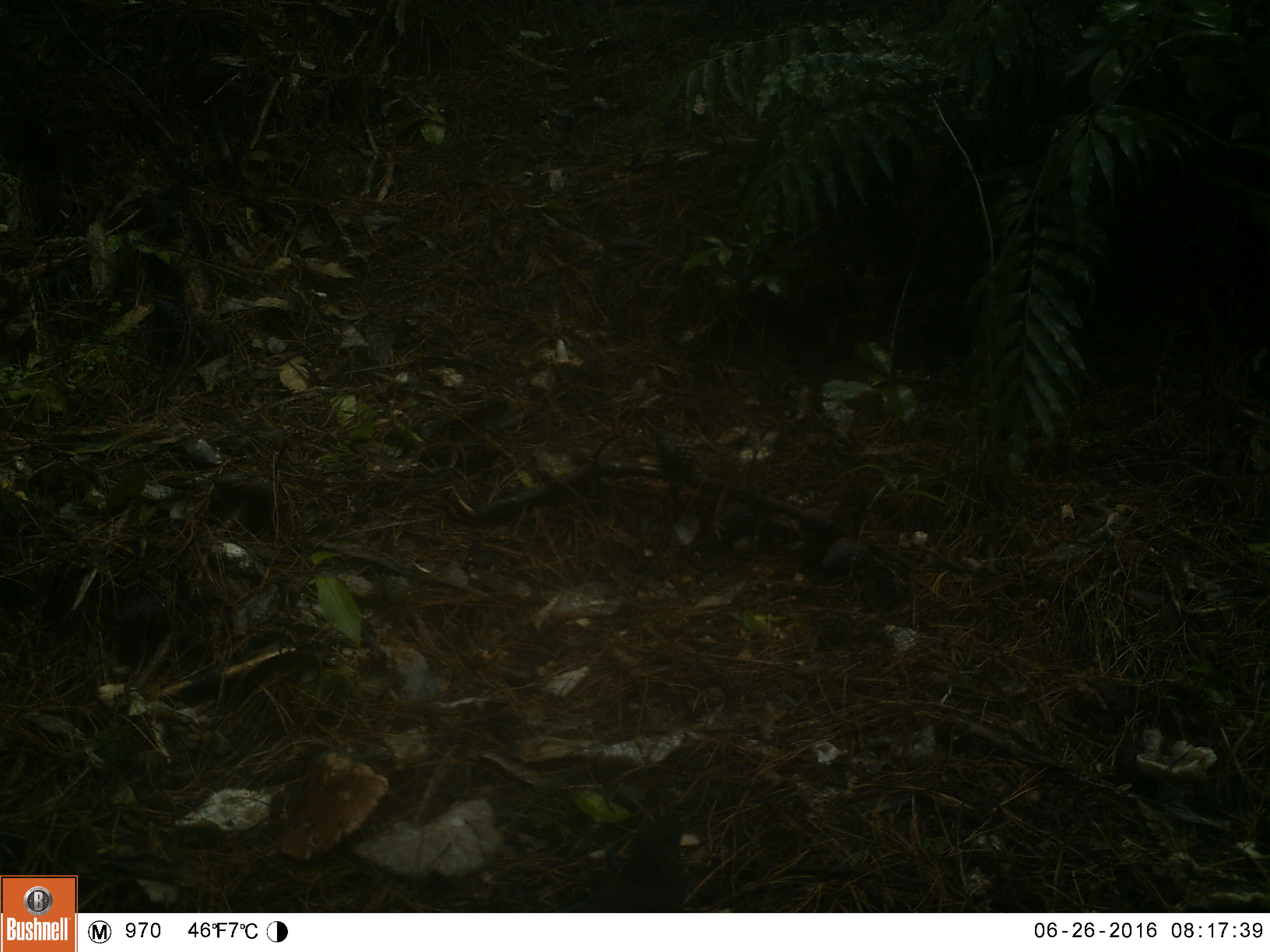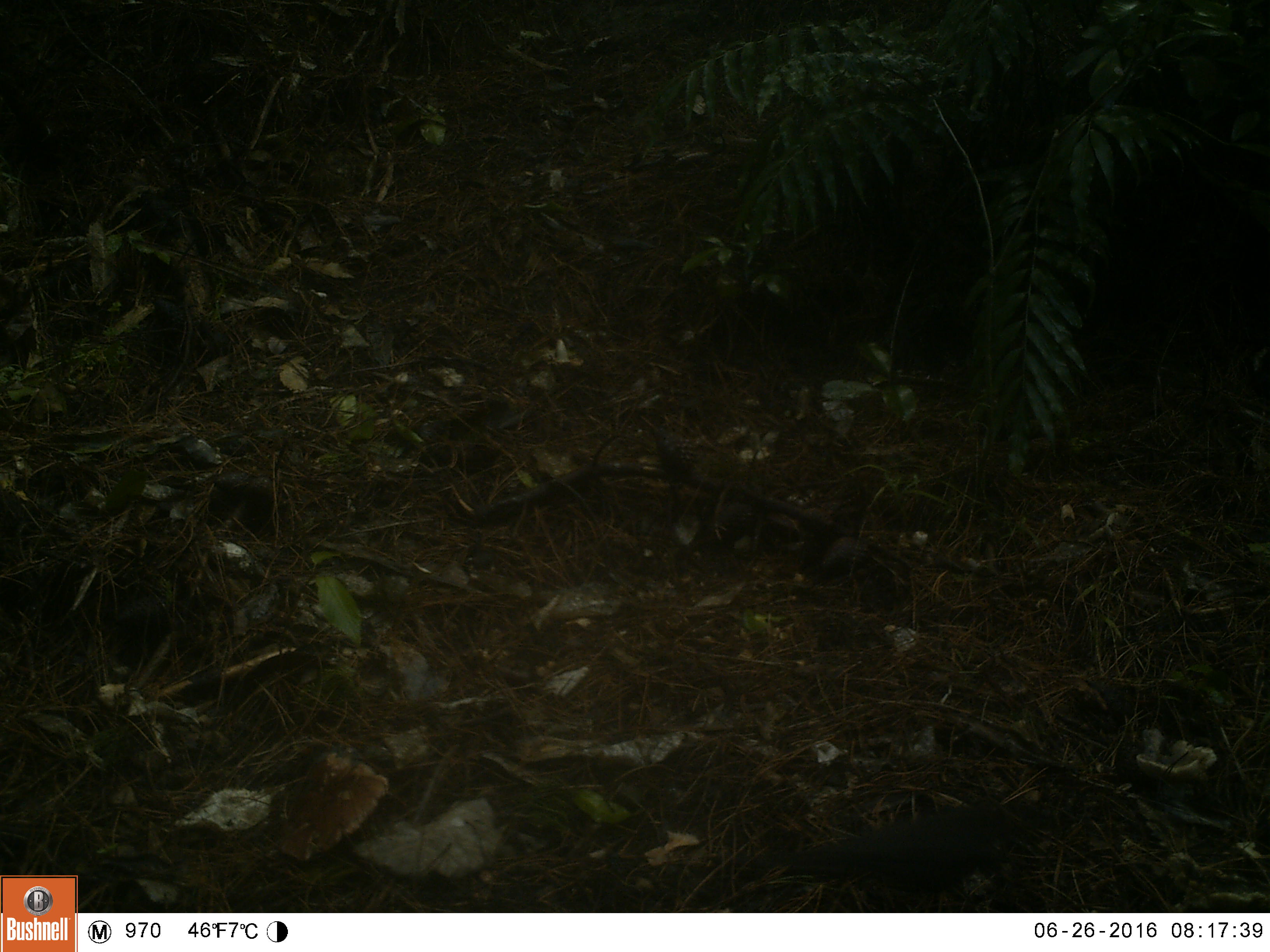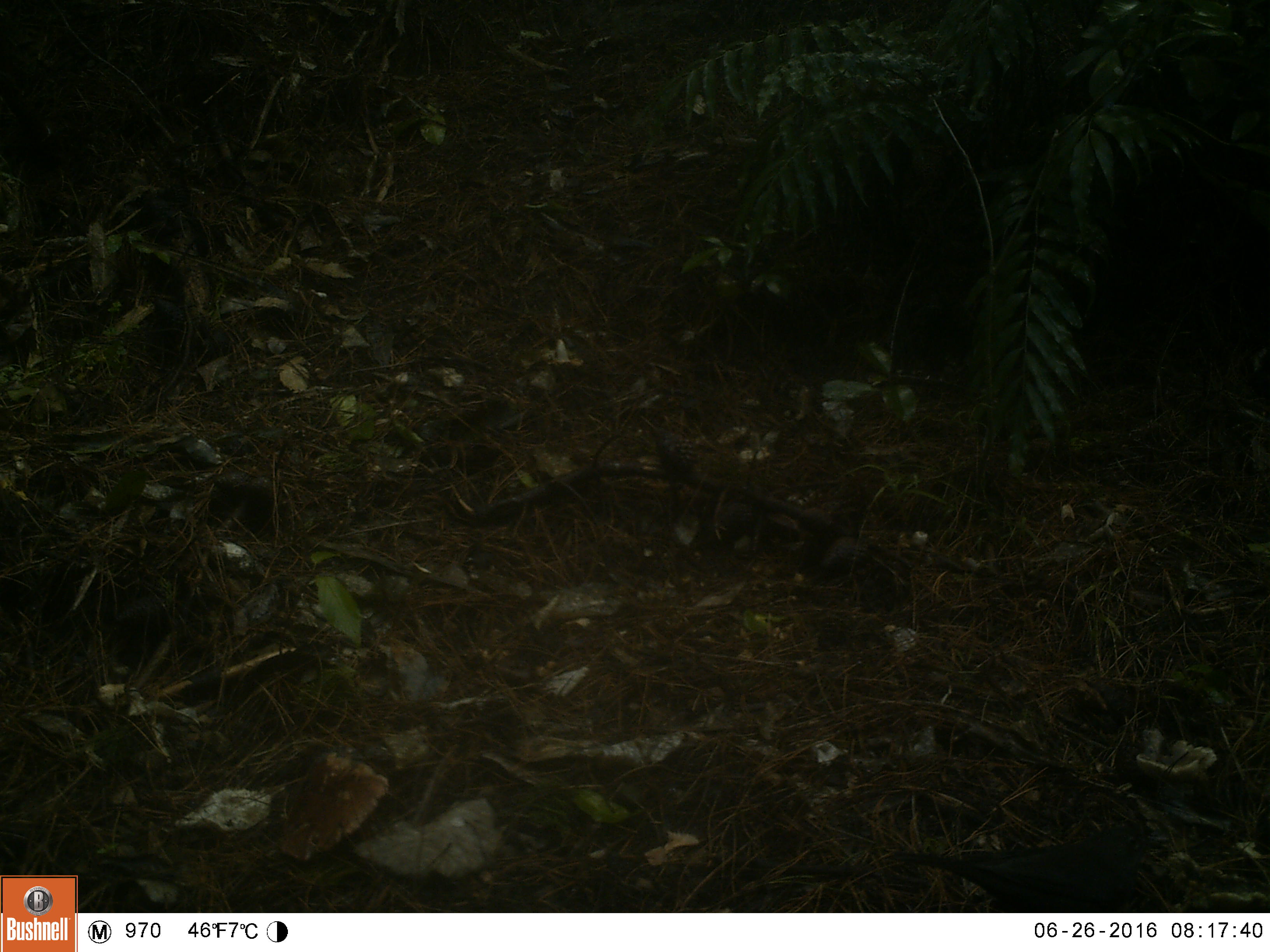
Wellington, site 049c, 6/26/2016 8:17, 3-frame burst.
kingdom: Animalia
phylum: Chordata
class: Aves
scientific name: Aves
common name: bird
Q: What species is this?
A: Bird (Aves).